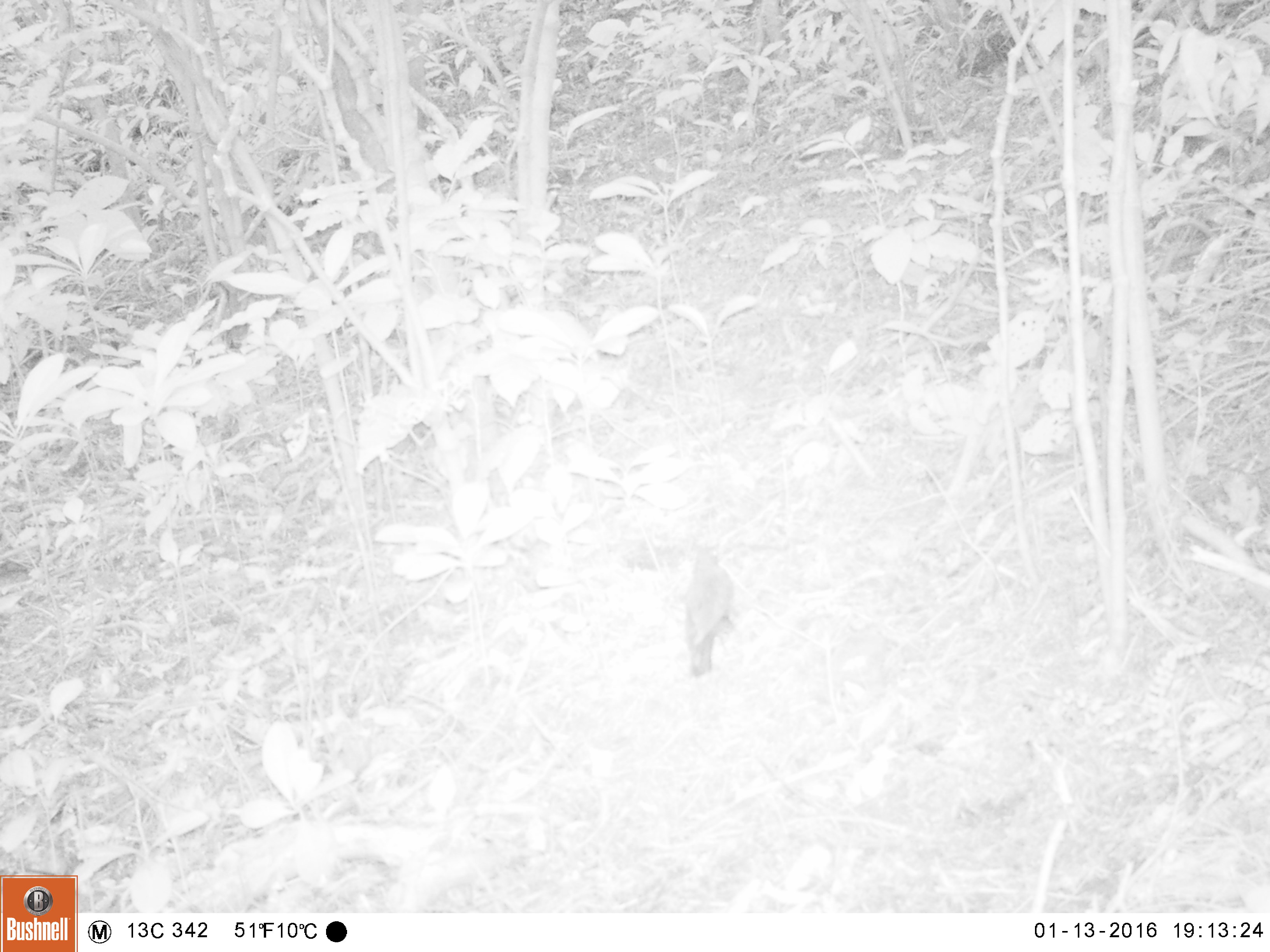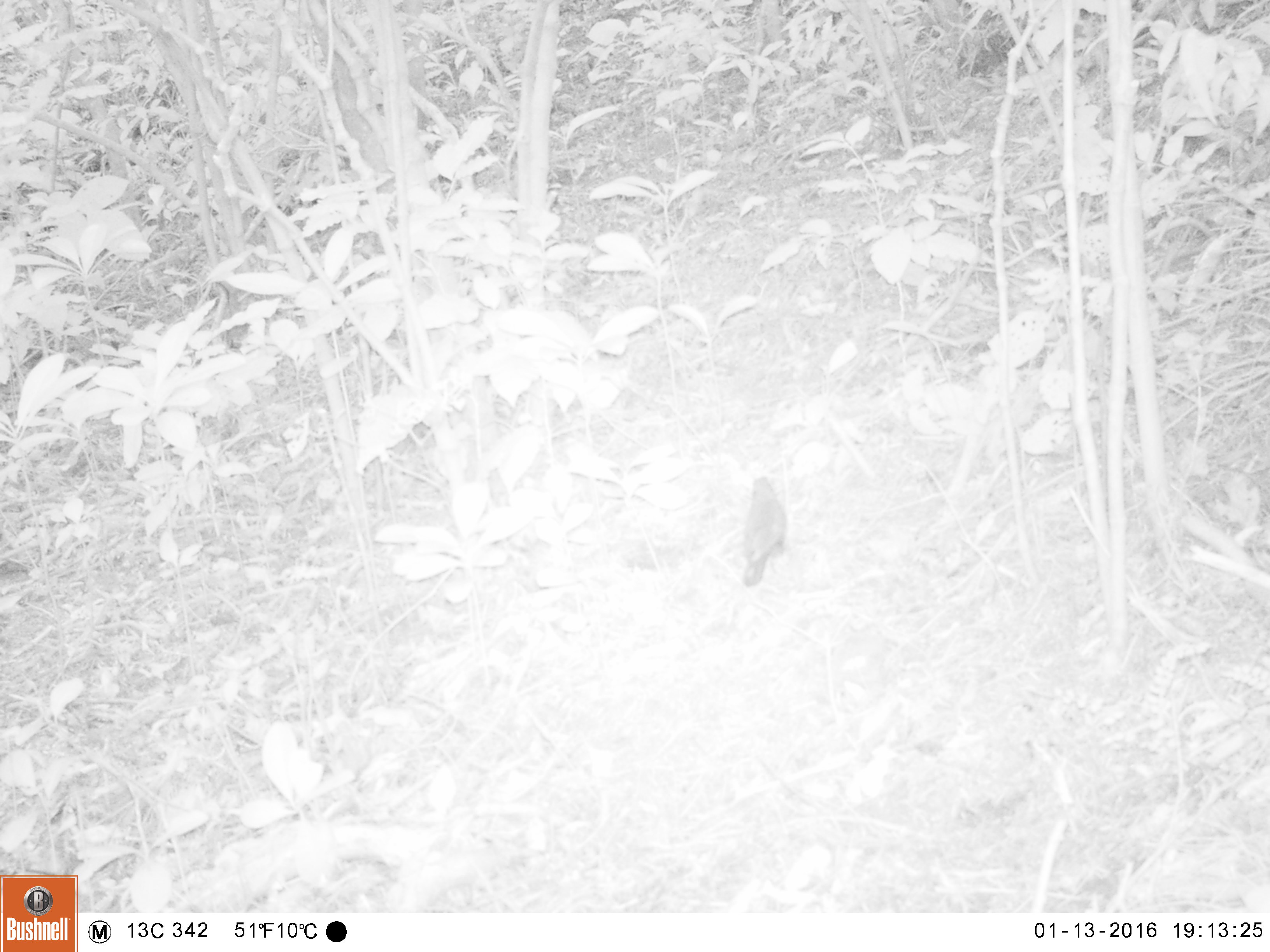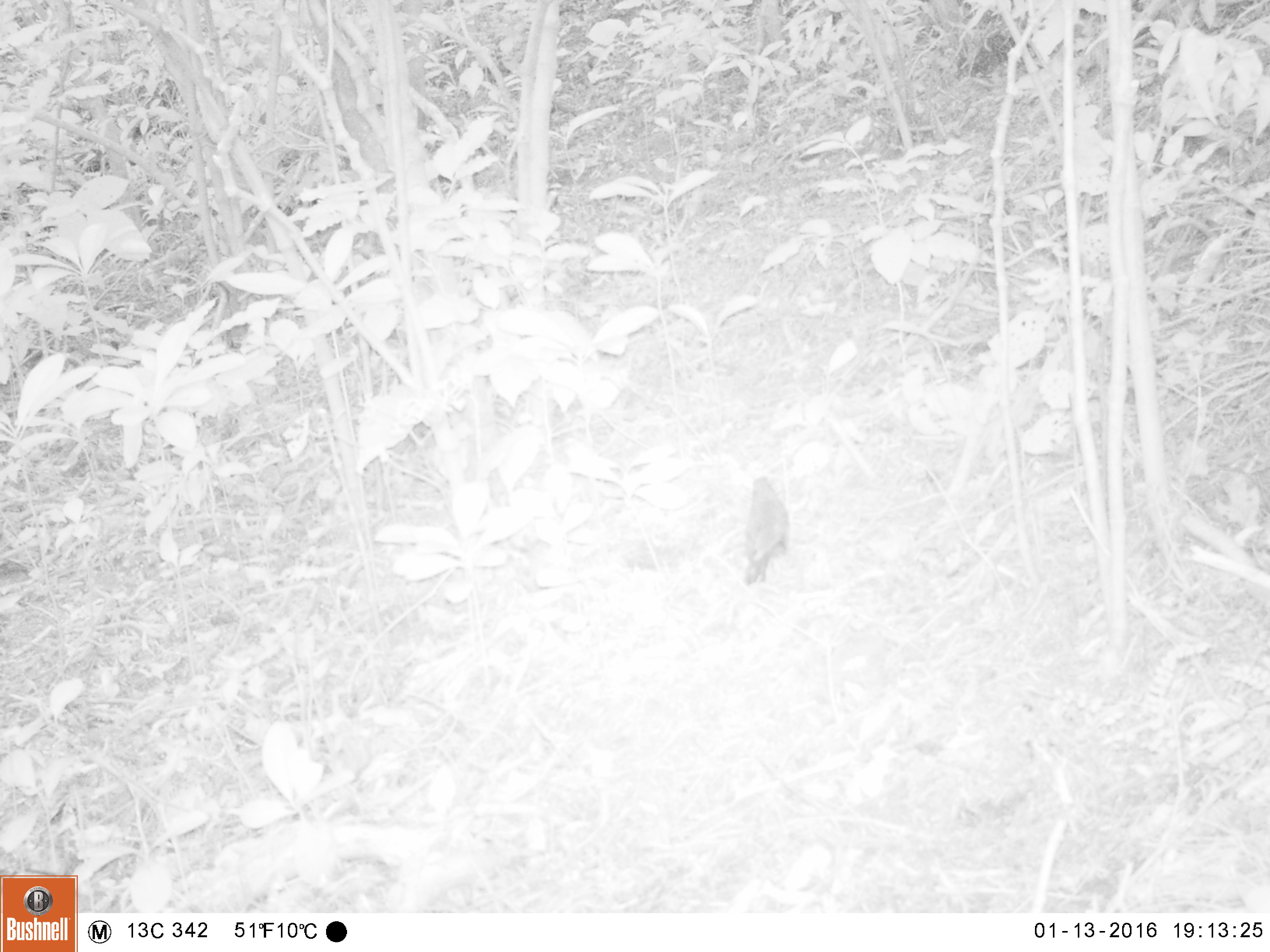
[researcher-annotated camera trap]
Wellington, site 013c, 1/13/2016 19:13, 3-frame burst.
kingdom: Animalia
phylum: Chordata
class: Aves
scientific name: Aves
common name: bird